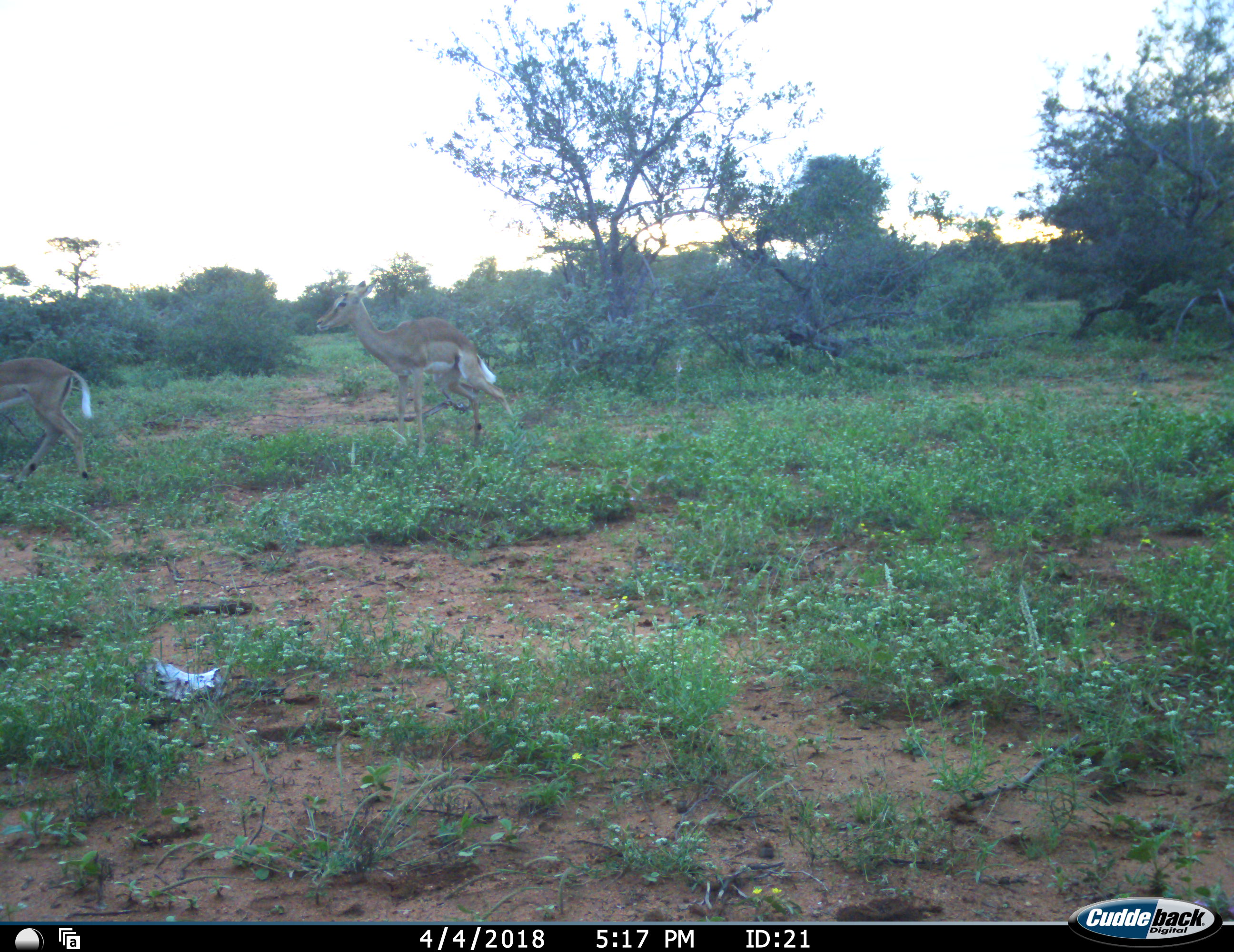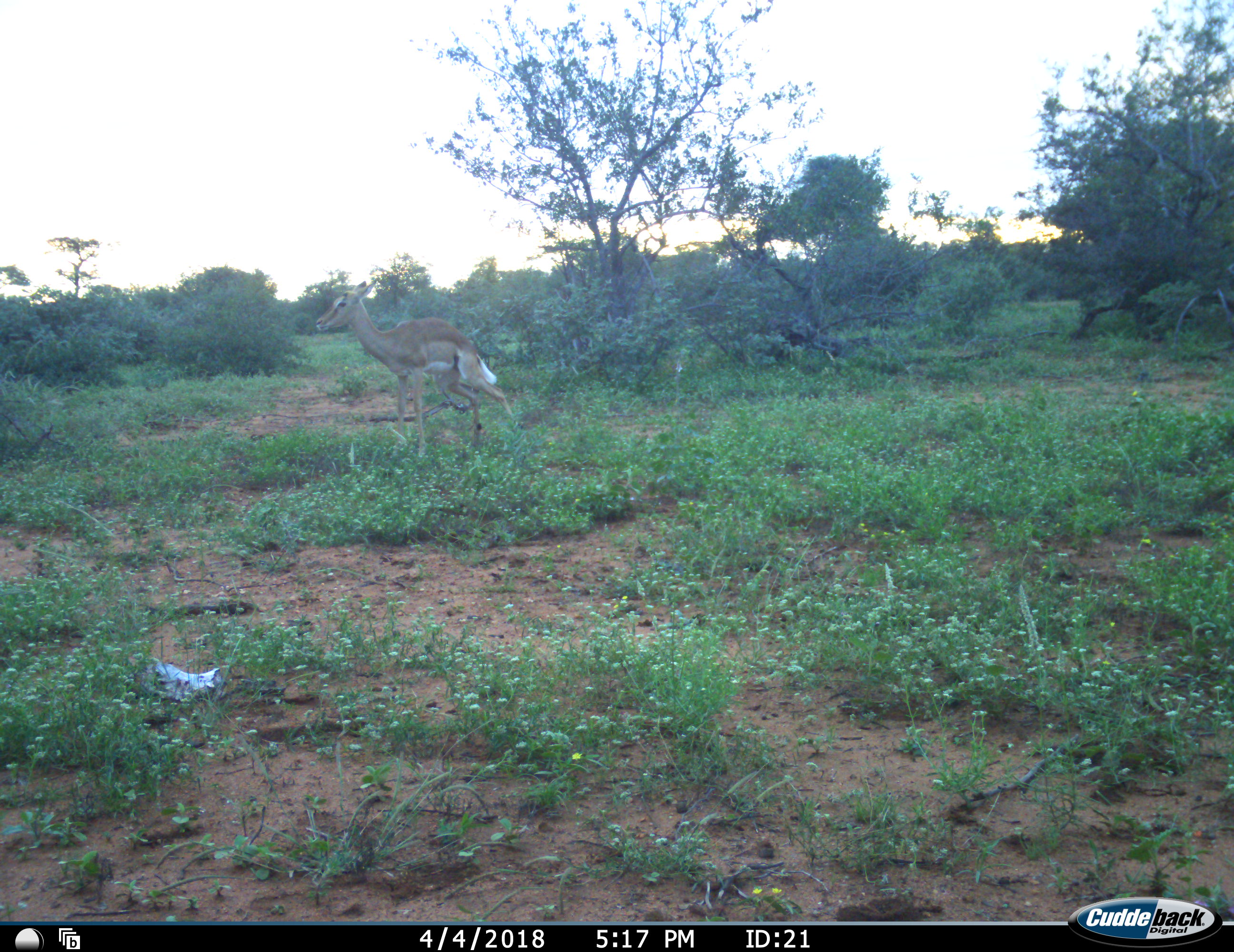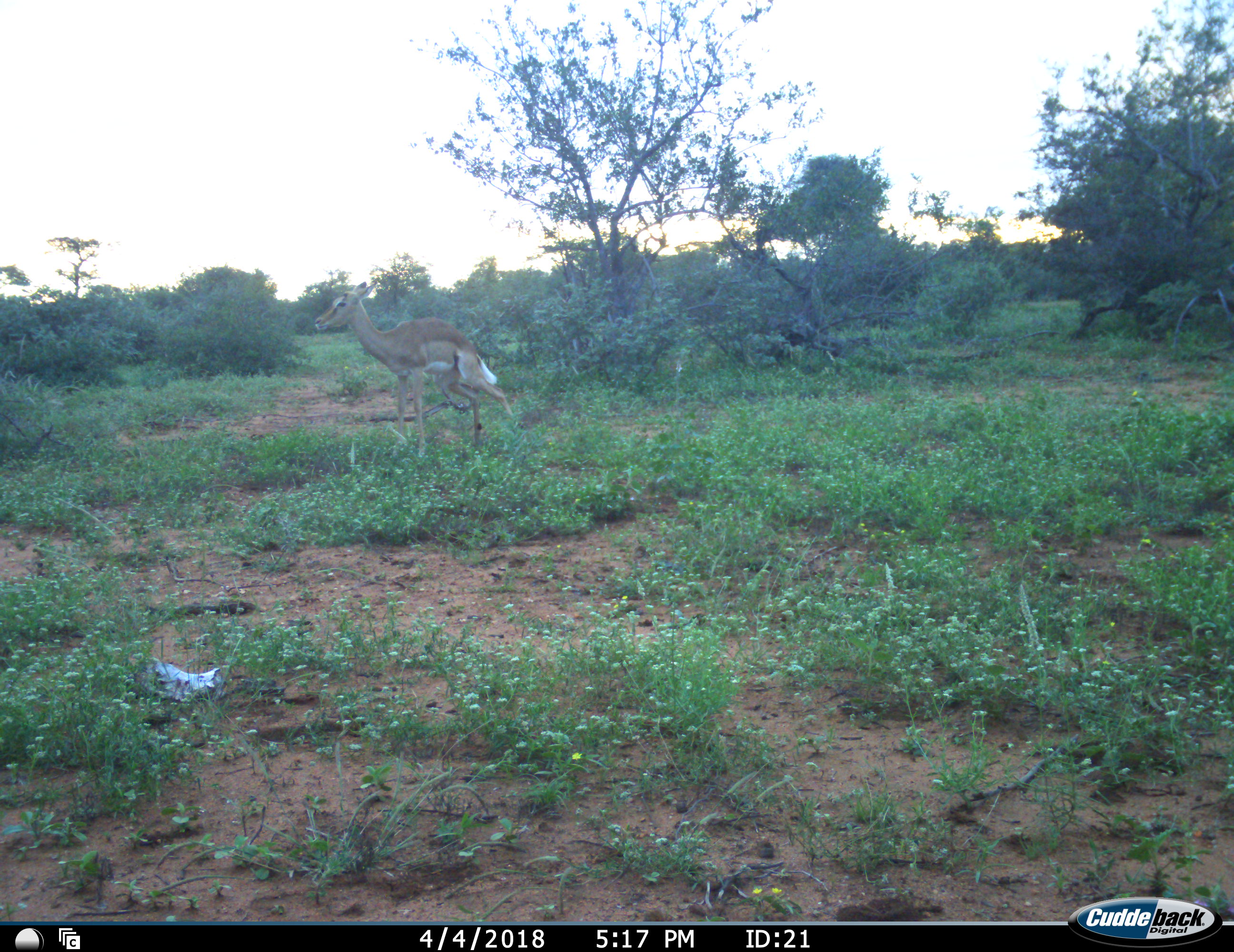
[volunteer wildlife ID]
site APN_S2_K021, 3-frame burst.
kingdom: Animalia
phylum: Chordata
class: Mammalia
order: Artiodactyla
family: Bovidae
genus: Aepyceros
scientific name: Aepyceros melampus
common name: impala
Impala (Aepyceros melampus), count 2. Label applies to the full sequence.